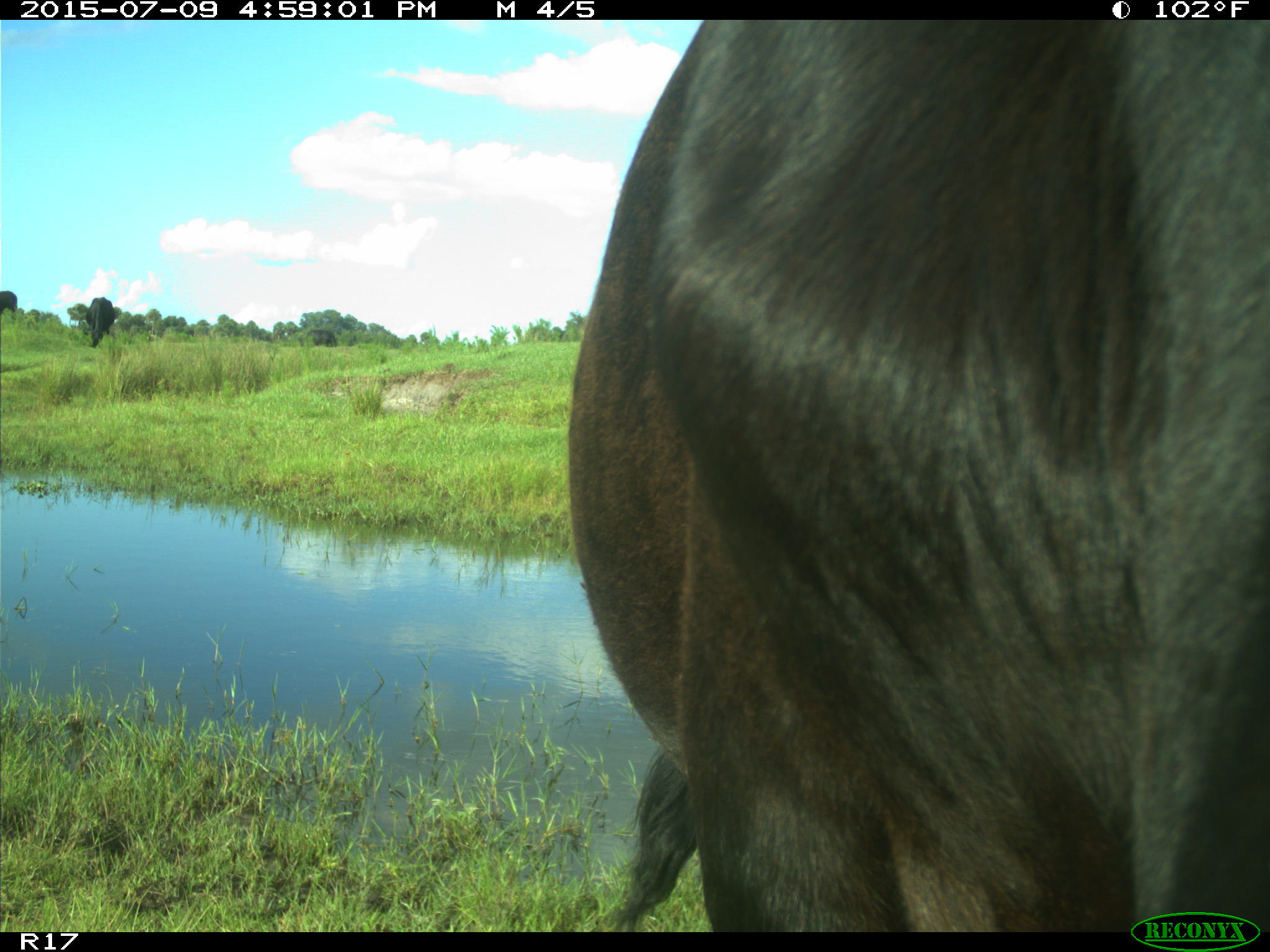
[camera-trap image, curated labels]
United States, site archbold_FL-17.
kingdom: Animalia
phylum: Chordata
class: Mammalia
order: Artiodactyla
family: Bovidae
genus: Bos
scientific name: Bos taurus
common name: domestic cow